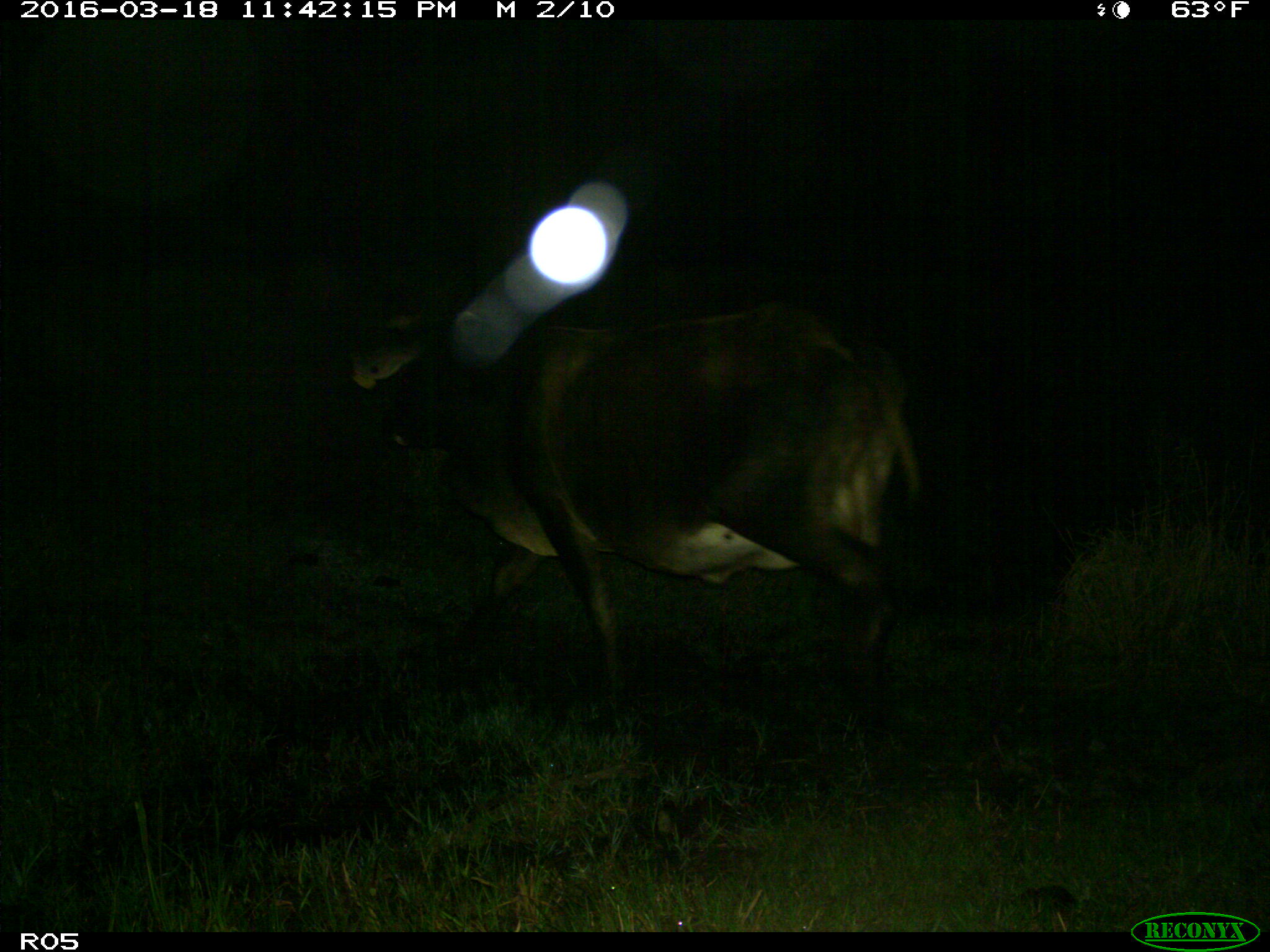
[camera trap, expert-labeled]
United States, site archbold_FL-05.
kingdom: Animalia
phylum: Chordata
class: Mammalia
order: Artiodactyla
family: Bovidae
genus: Bos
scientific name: Bos taurus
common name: domestic cow